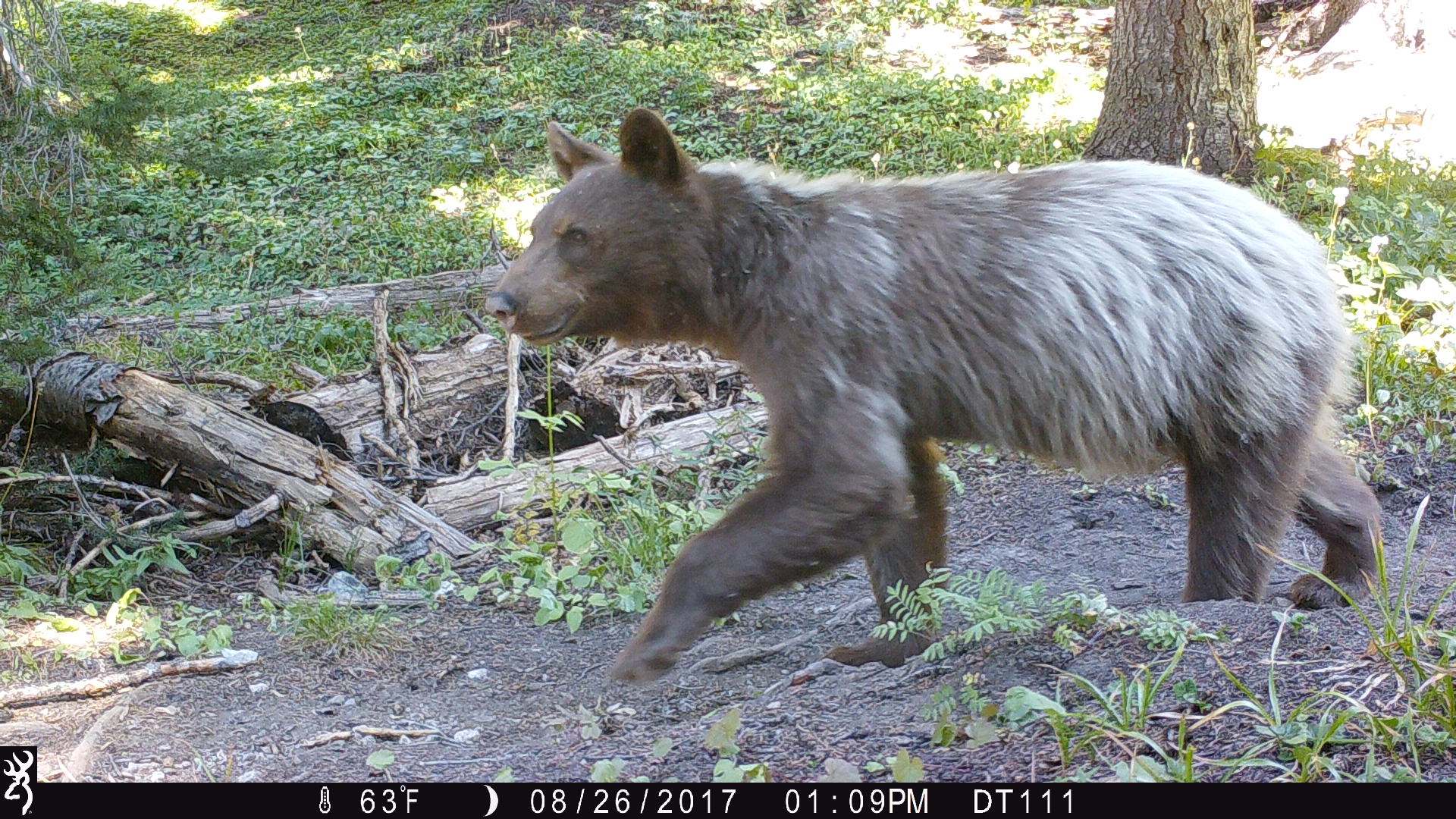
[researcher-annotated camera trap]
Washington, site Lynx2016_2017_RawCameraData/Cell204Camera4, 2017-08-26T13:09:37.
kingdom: Animalia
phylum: Chordata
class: Mammalia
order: Carnivora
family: Ursidae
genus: Ursus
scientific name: Ursus americanus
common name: american black bear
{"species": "Ursus americanus (american black bear)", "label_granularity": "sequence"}